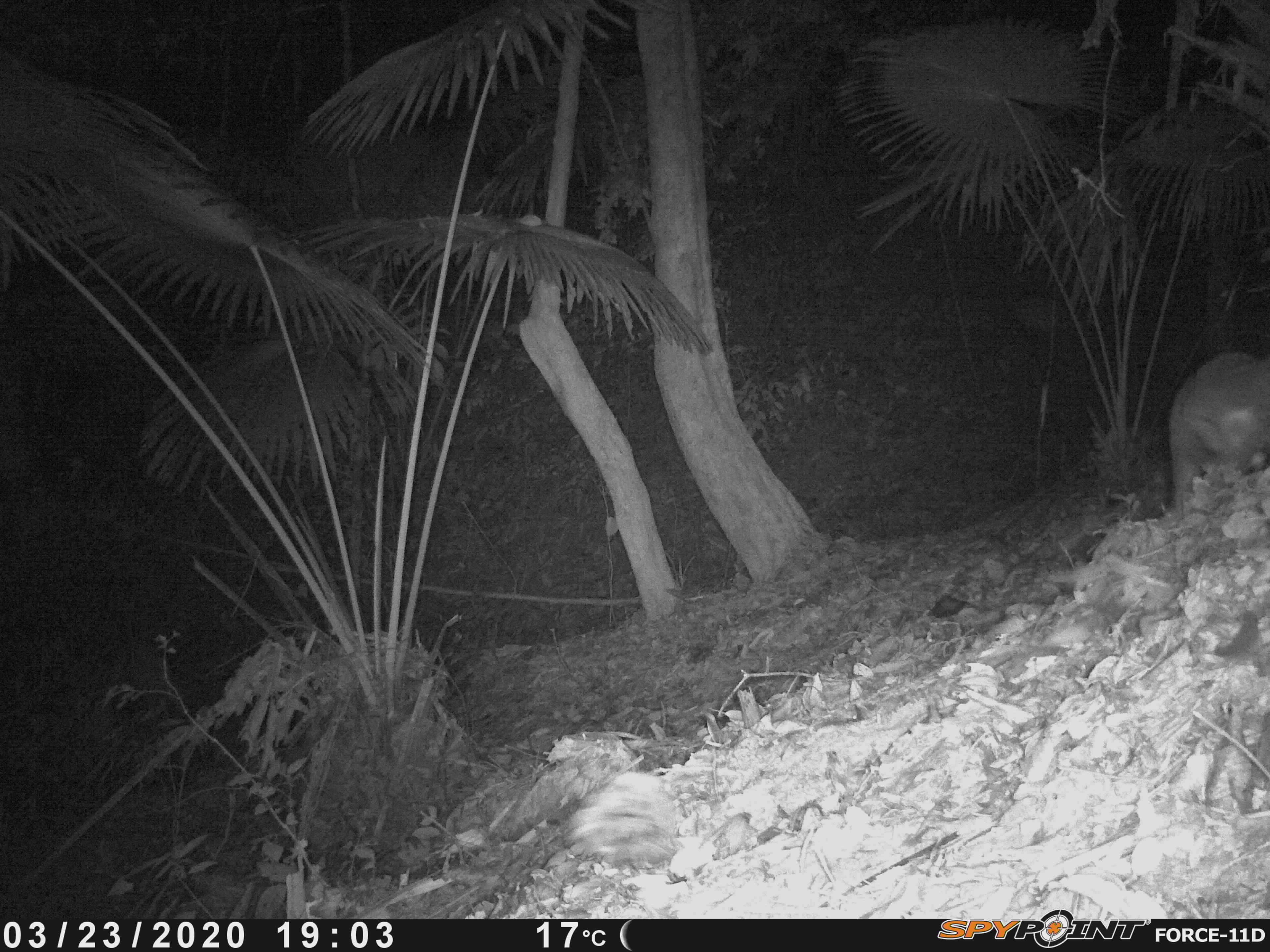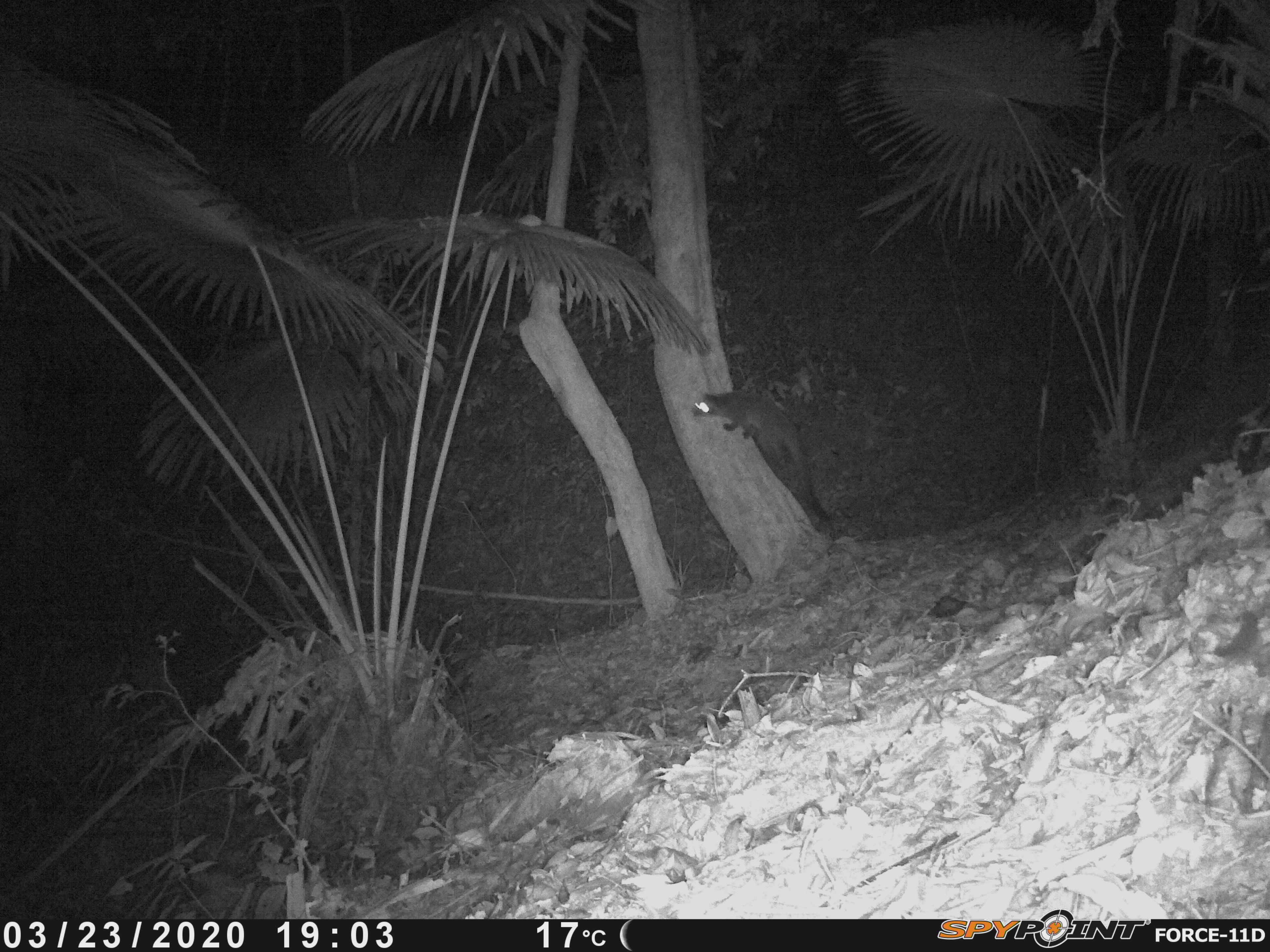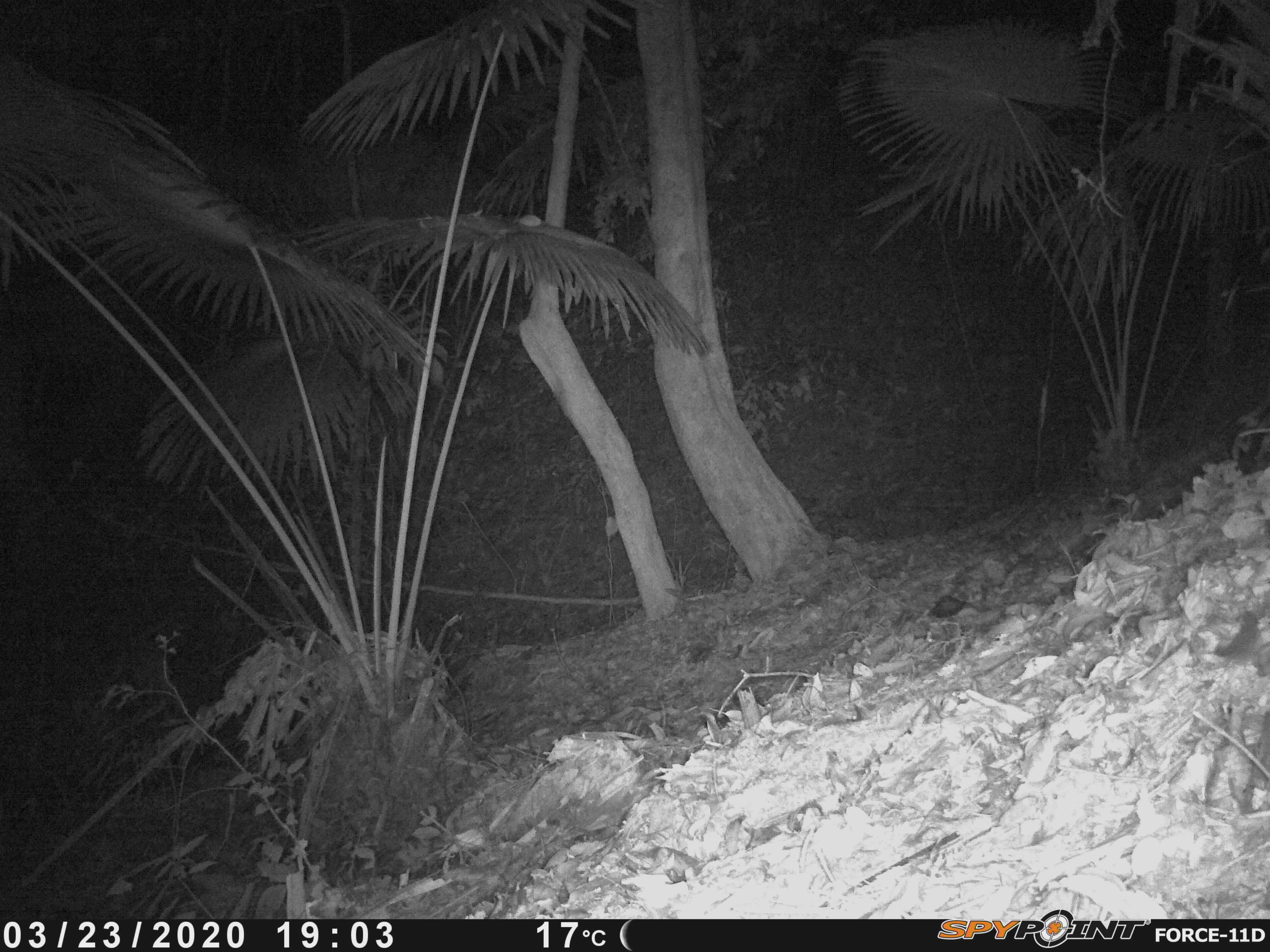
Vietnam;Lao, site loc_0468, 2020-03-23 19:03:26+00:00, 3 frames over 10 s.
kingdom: Animalia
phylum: Chordata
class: Mammalia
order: Carnivora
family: Viverridae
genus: Paguma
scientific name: Paguma larvata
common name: masked palm civet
Masked palm civet (Paguma larvata). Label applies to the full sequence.